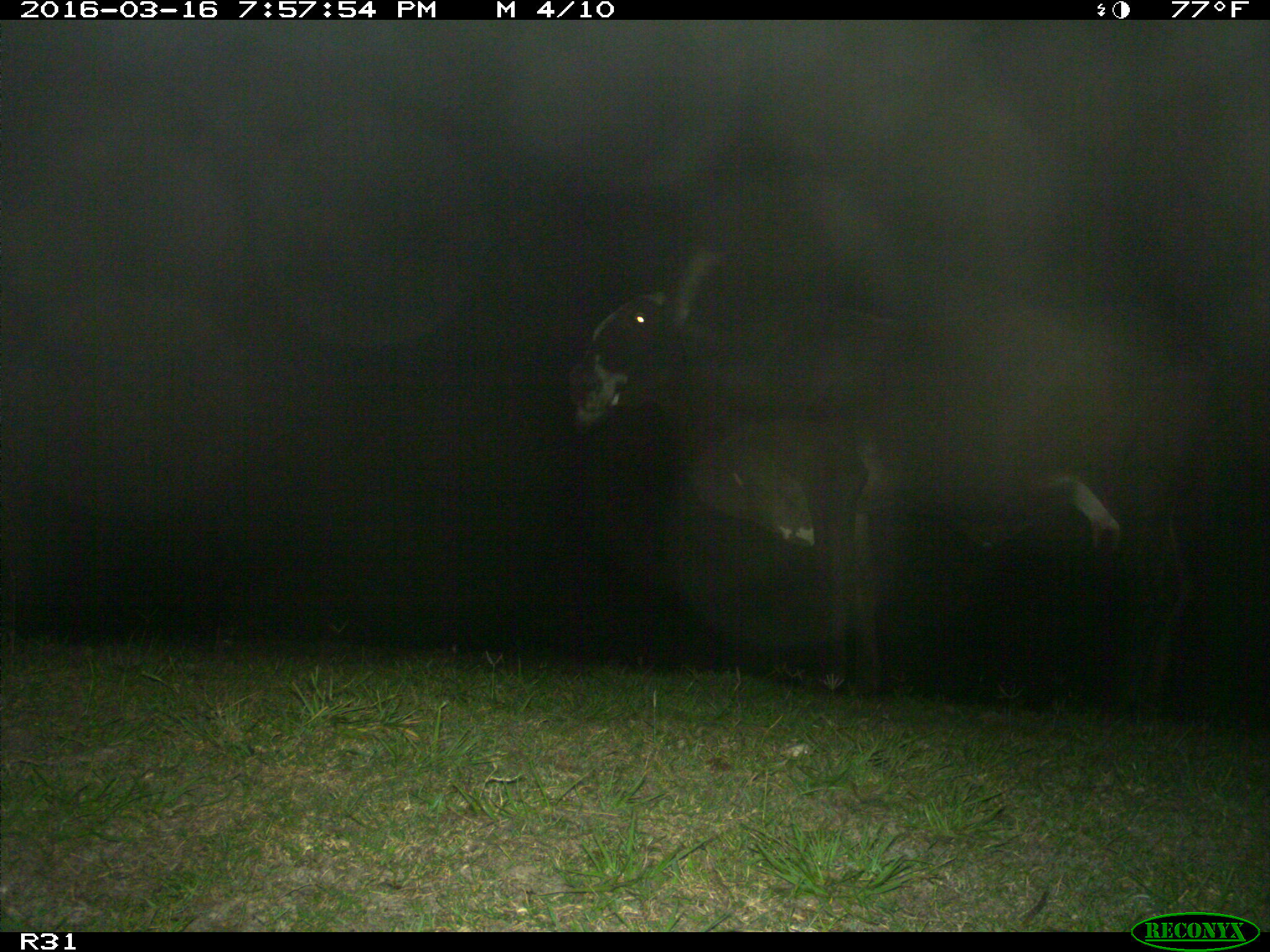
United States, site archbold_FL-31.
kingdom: Animalia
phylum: Chordata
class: Mammalia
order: Artiodactyla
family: Bovidae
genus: Bos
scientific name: Bos taurus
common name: domestic cow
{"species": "Bos taurus (domestic cow)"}